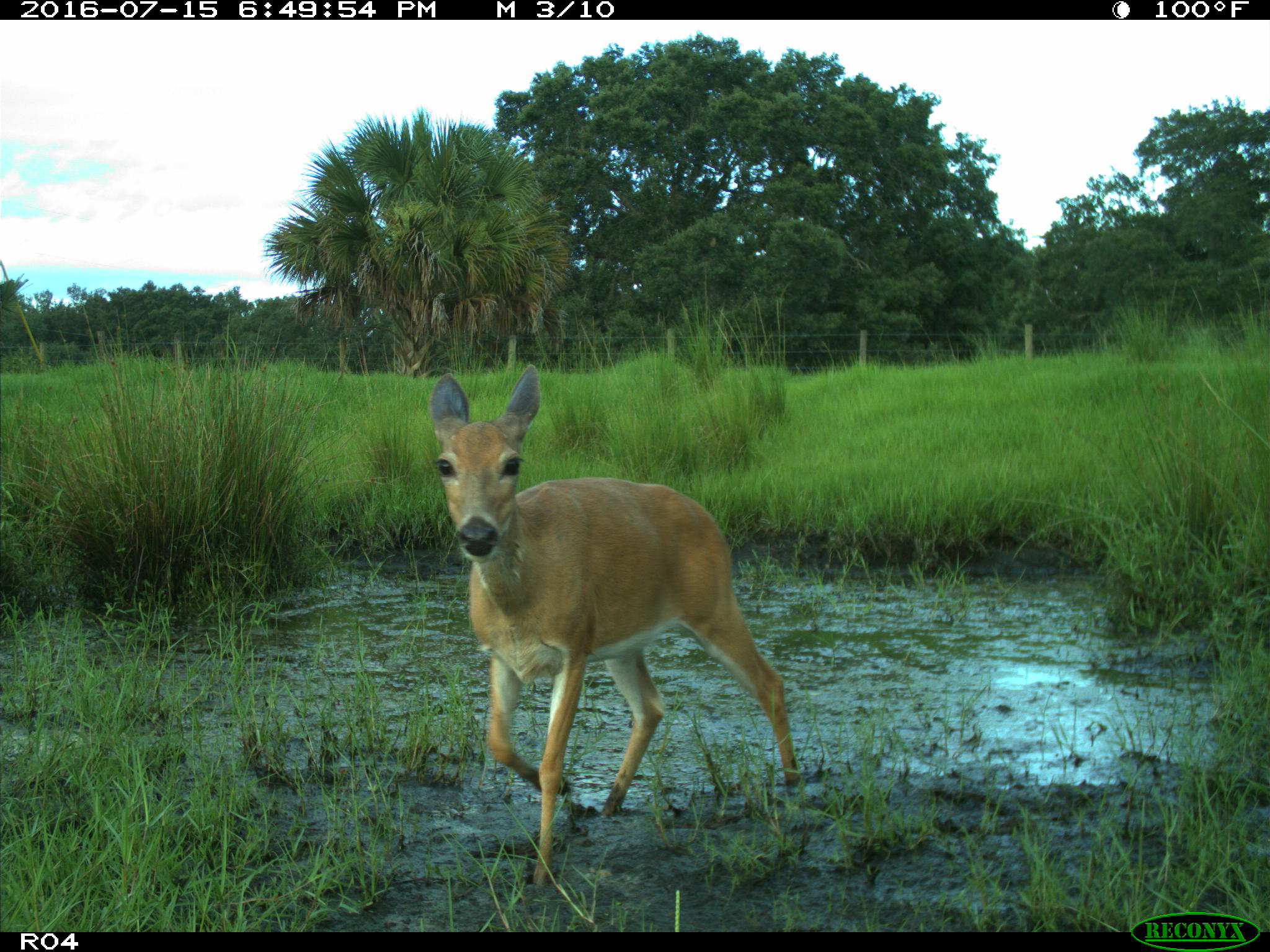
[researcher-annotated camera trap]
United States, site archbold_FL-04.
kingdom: Animalia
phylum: Chordata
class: Mammalia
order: Artiodactyla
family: Cervidae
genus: Odocoileus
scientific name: Odocoileus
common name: deer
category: unidentified deer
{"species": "unidentified deer (deer) (Odocoileus)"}